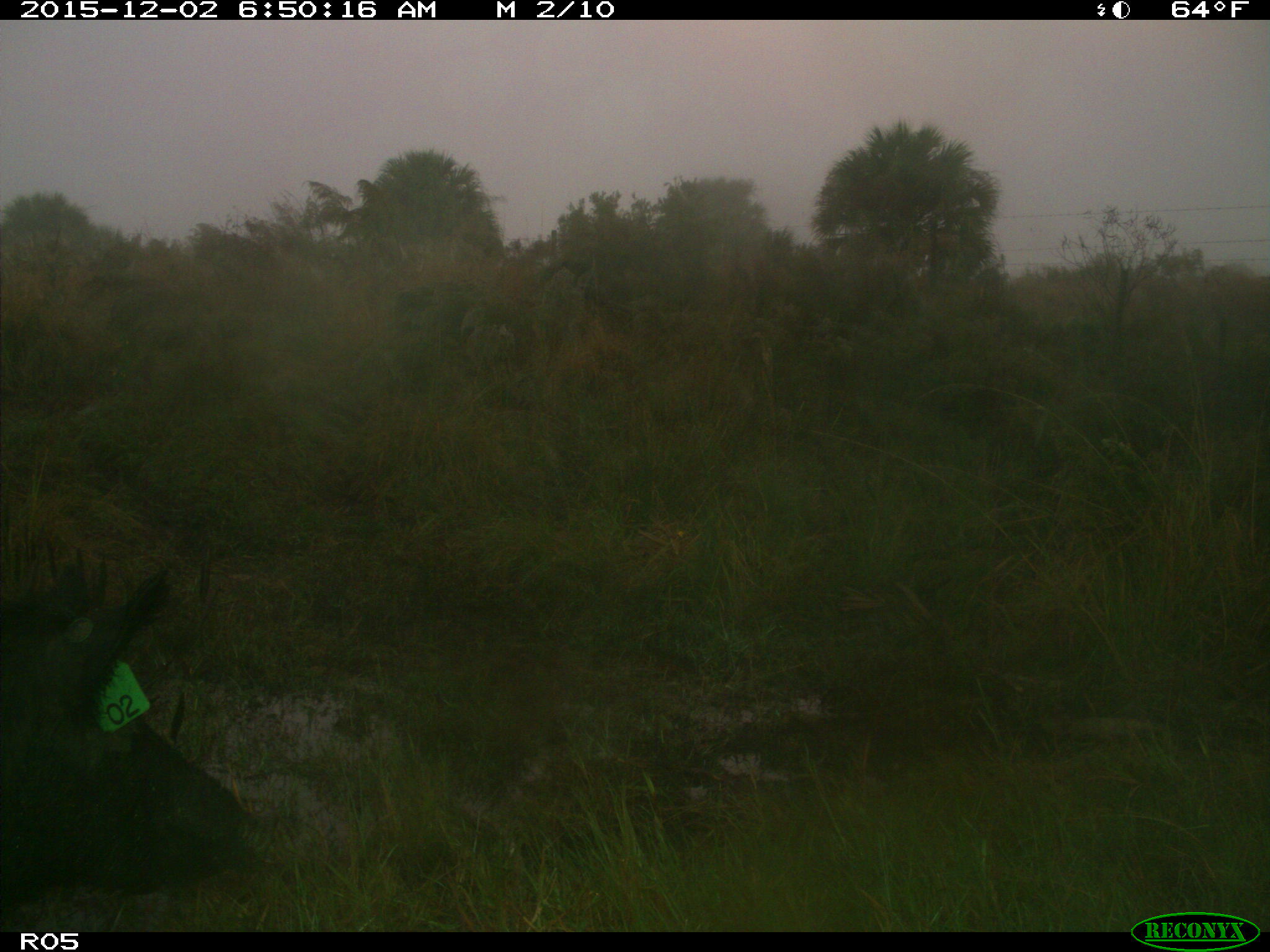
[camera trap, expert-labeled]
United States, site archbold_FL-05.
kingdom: Animalia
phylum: Chordata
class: Mammalia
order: Artiodactyla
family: Suidae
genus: Sus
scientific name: Sus scrofa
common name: wild boar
Sus scrofa (wild boar).